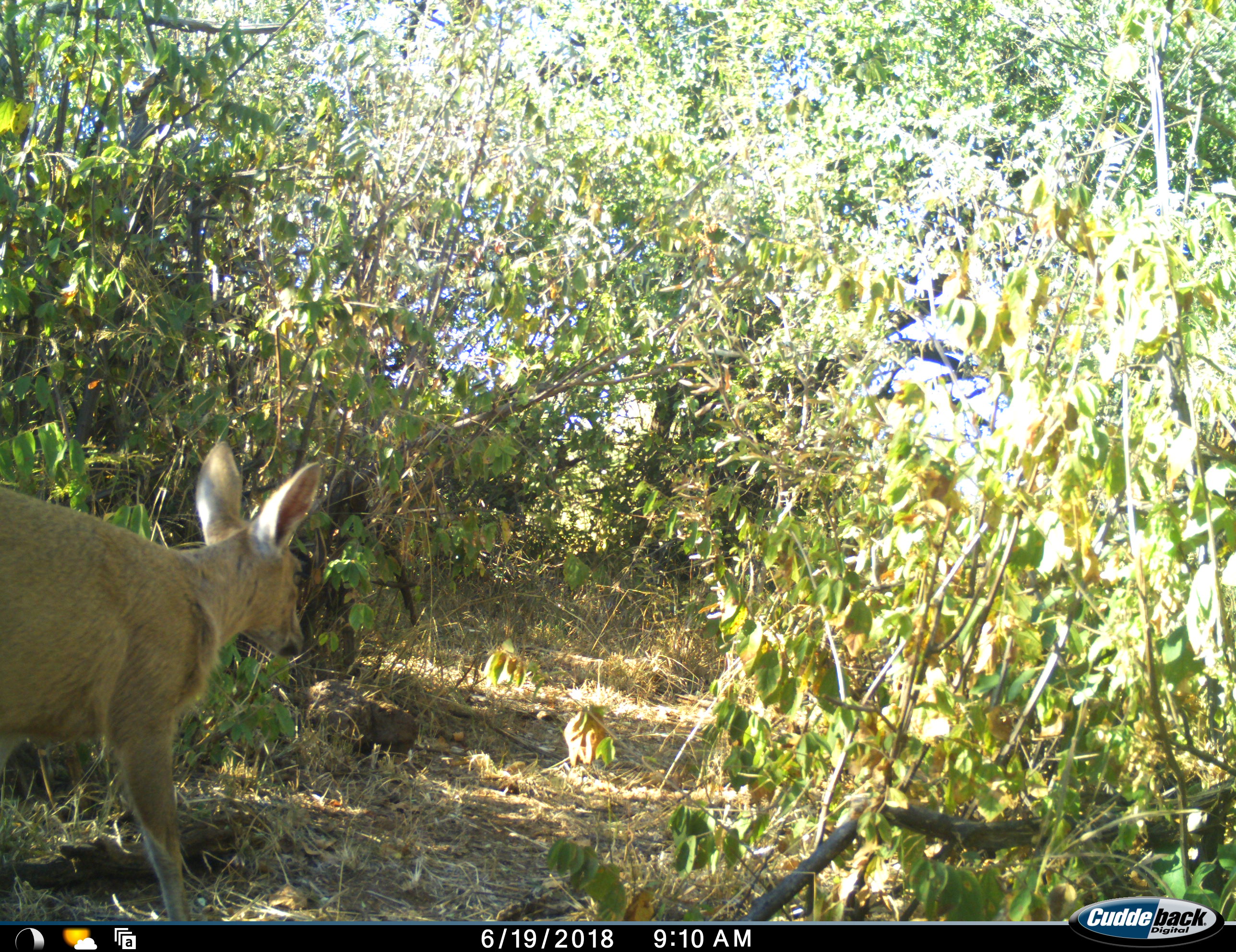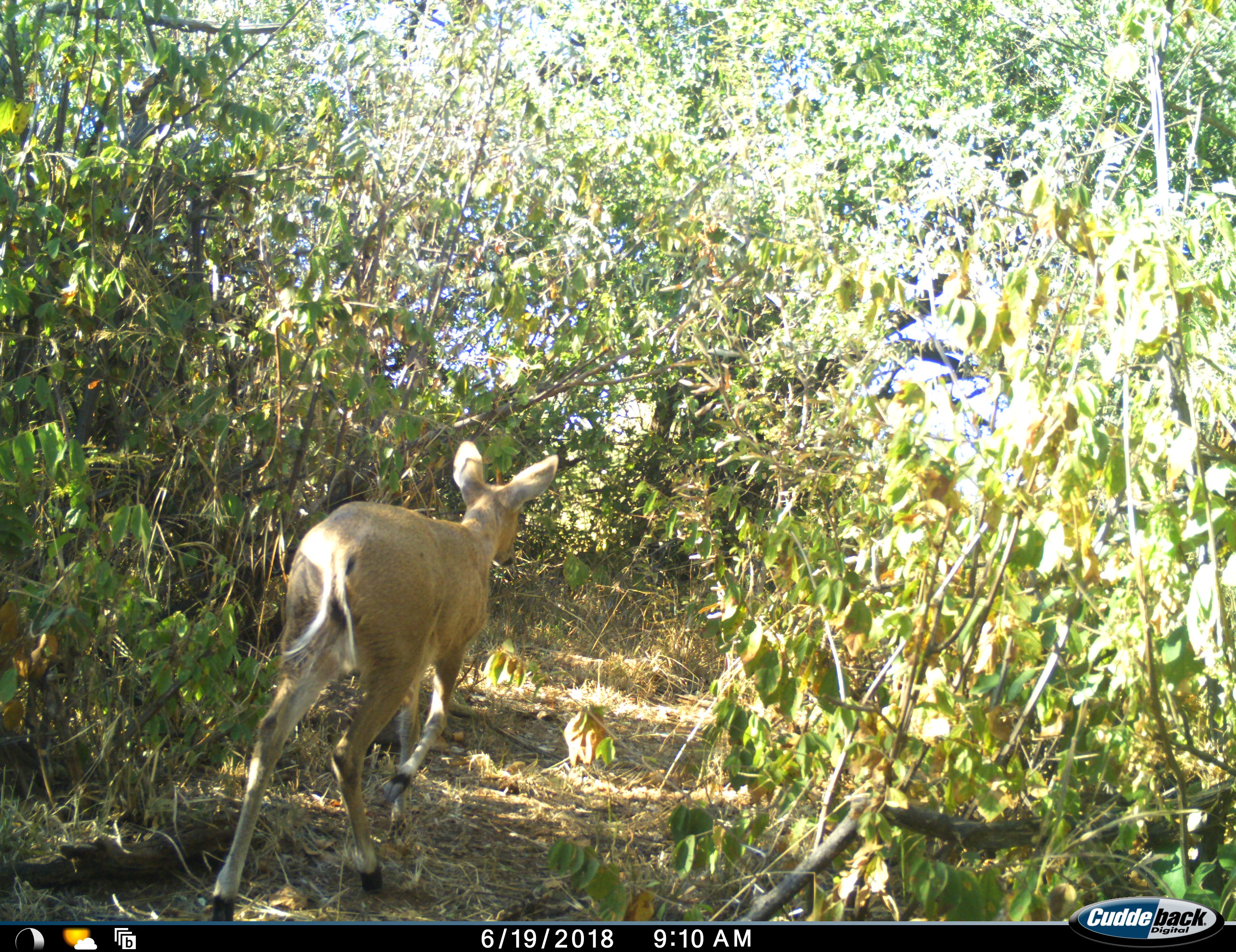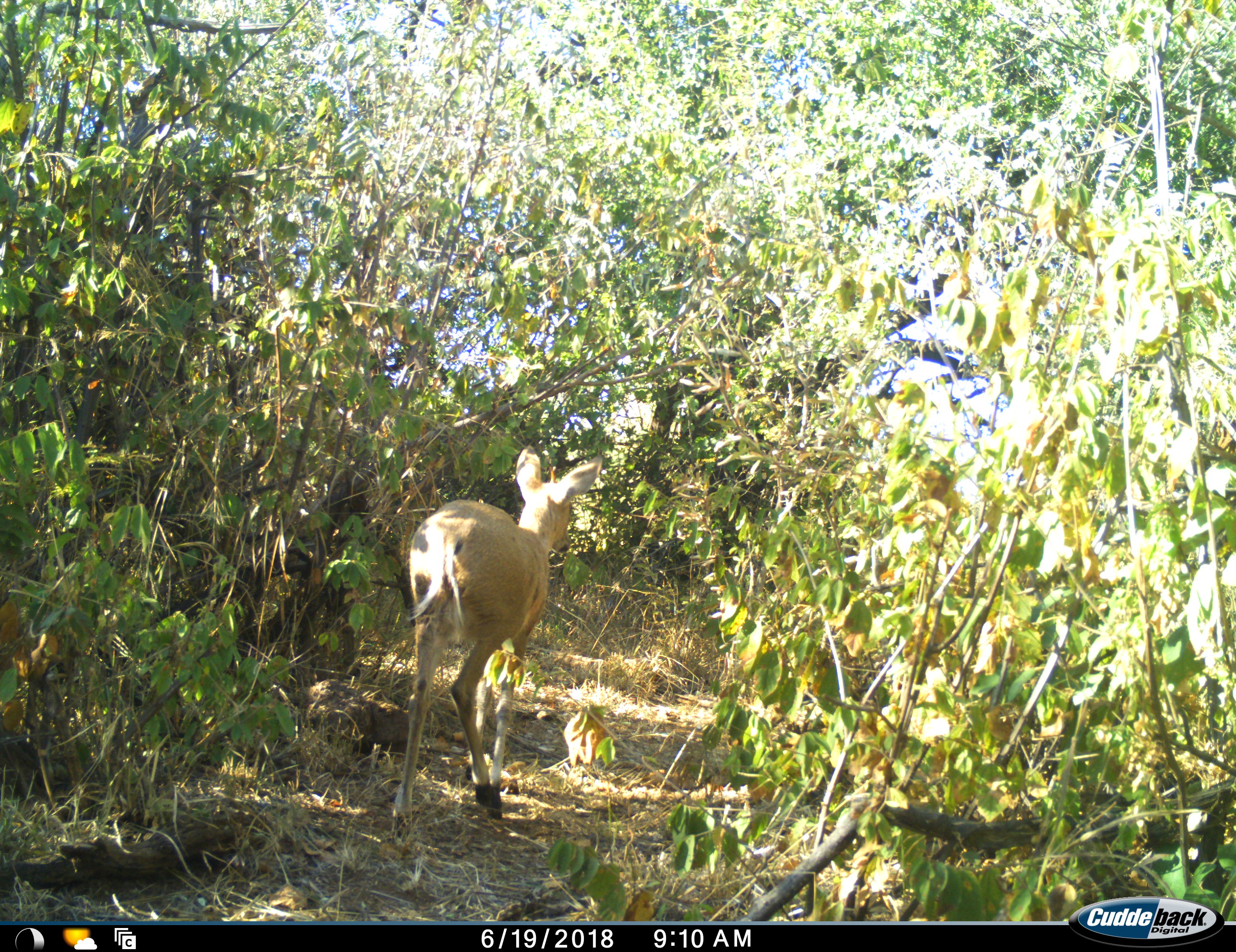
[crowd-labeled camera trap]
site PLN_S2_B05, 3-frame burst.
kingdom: Animalia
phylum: Chordata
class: Mammalia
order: Artiodactyla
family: Bovidae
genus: Sylvicapra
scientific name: Sylvicapra grimmia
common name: common duiker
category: duikercommongrey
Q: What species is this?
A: Duikercommongrey (common duiker) (Sylvicapra grimmia).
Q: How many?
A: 1.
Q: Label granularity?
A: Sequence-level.